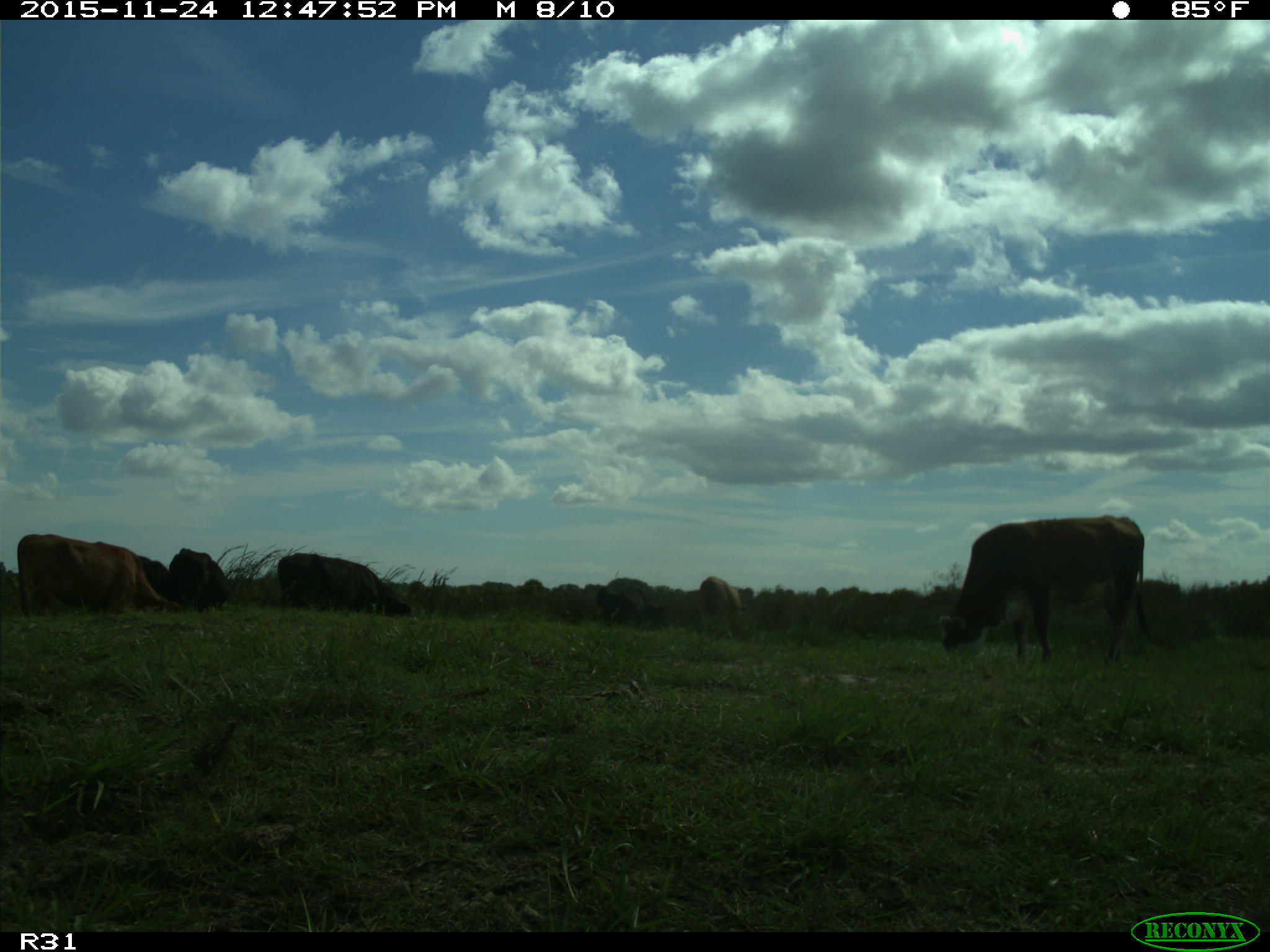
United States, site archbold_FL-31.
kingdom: Animalia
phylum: Chordata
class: Mammalia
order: Artiodactyla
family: Bovidae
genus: Bos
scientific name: Bos taurus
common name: domestic cow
Bos taurus (domestic cow).